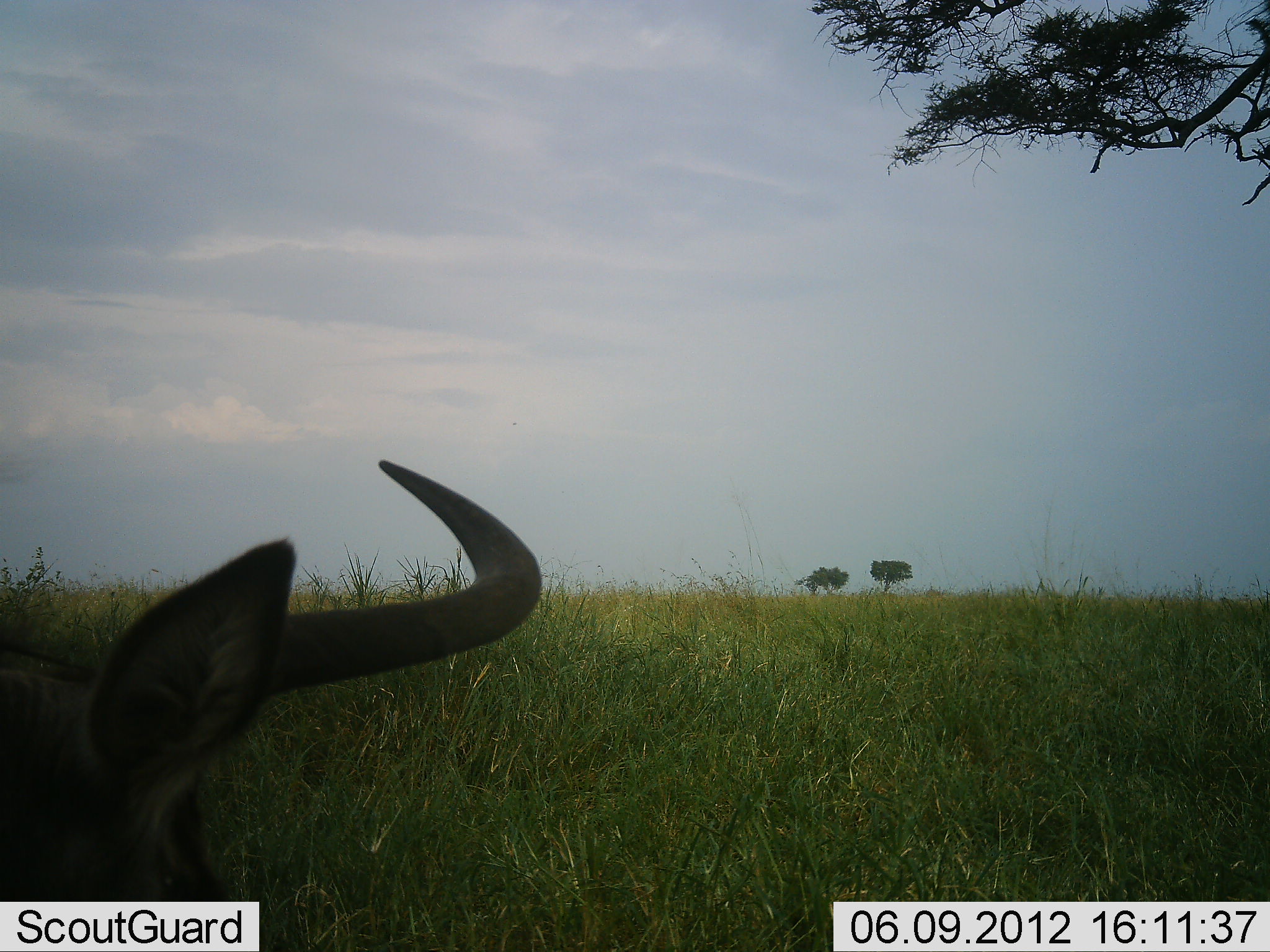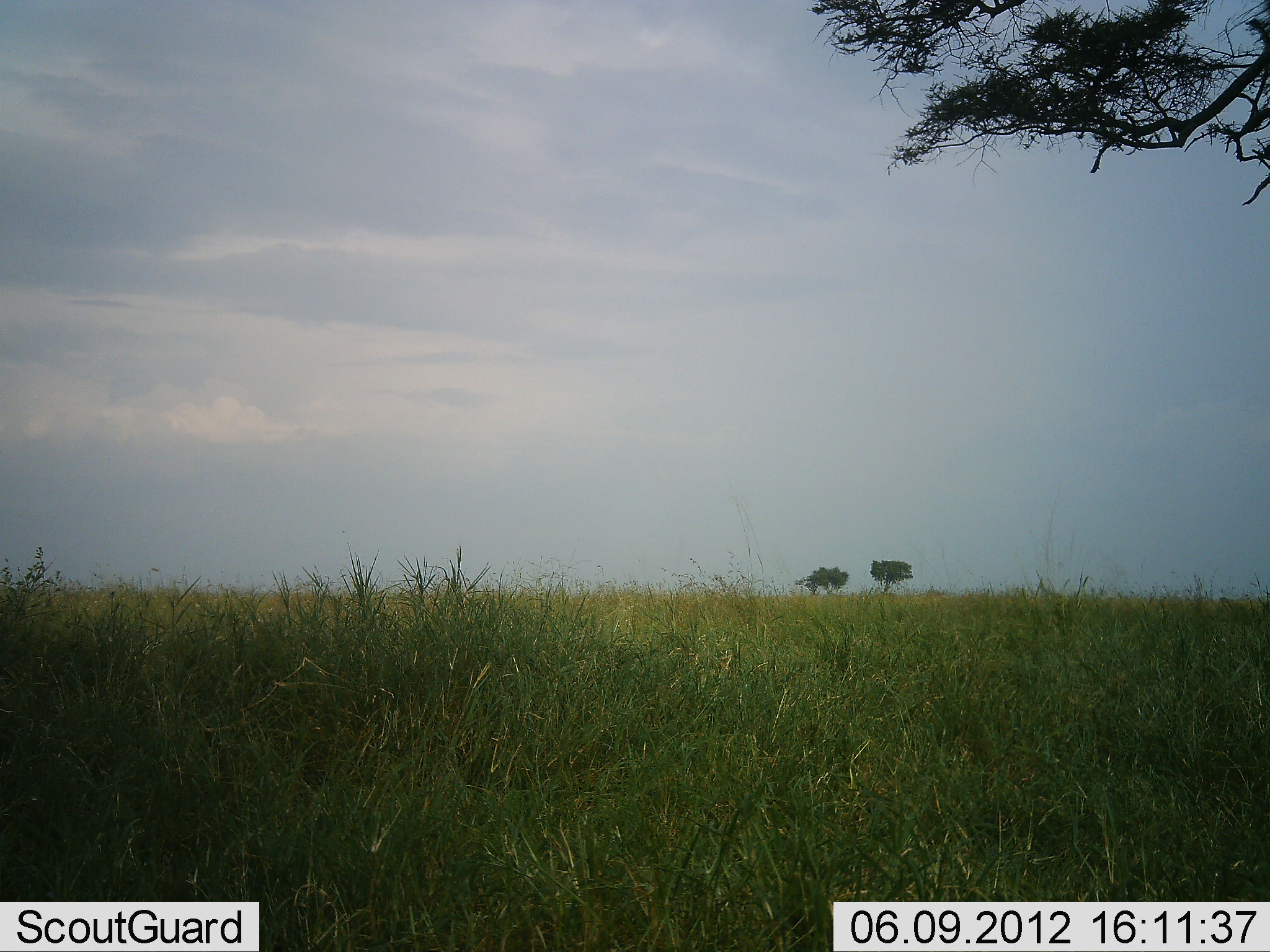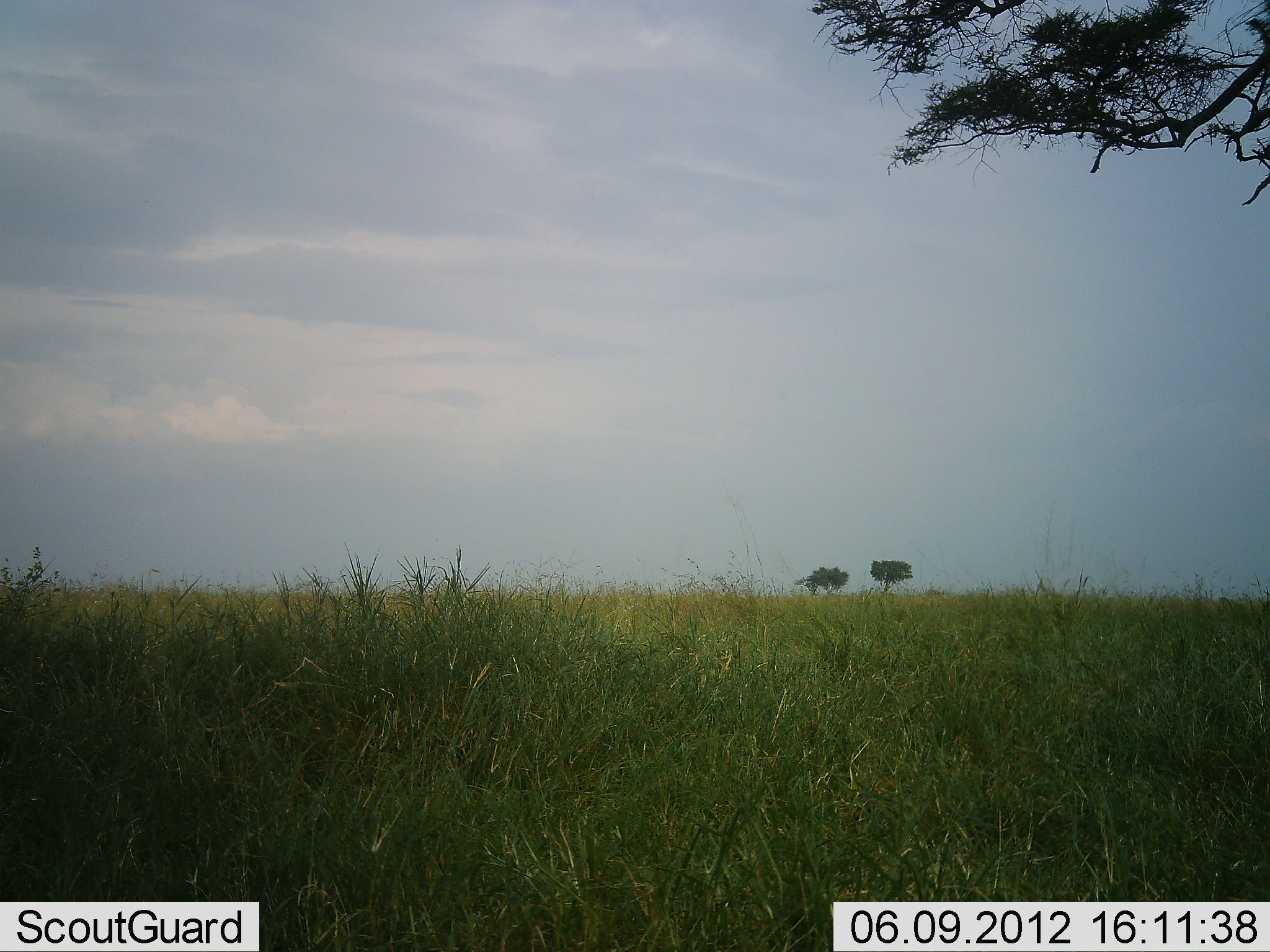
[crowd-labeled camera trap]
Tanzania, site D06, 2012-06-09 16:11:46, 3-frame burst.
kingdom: Animalia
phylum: Chordata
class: Mammalia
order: Artiodactyla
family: Bovidae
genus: Connochaetes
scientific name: Connochaetes taurinus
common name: blue wildebeest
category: wildebeest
Wildebeest (blue wildebeest) (Connochaetes taurinus), count 1. Behavior (volunteer vote fractions): standing 30%, resting 20%, moving 40%, interacting 0%. Young present (vote fraction): 0%. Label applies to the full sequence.